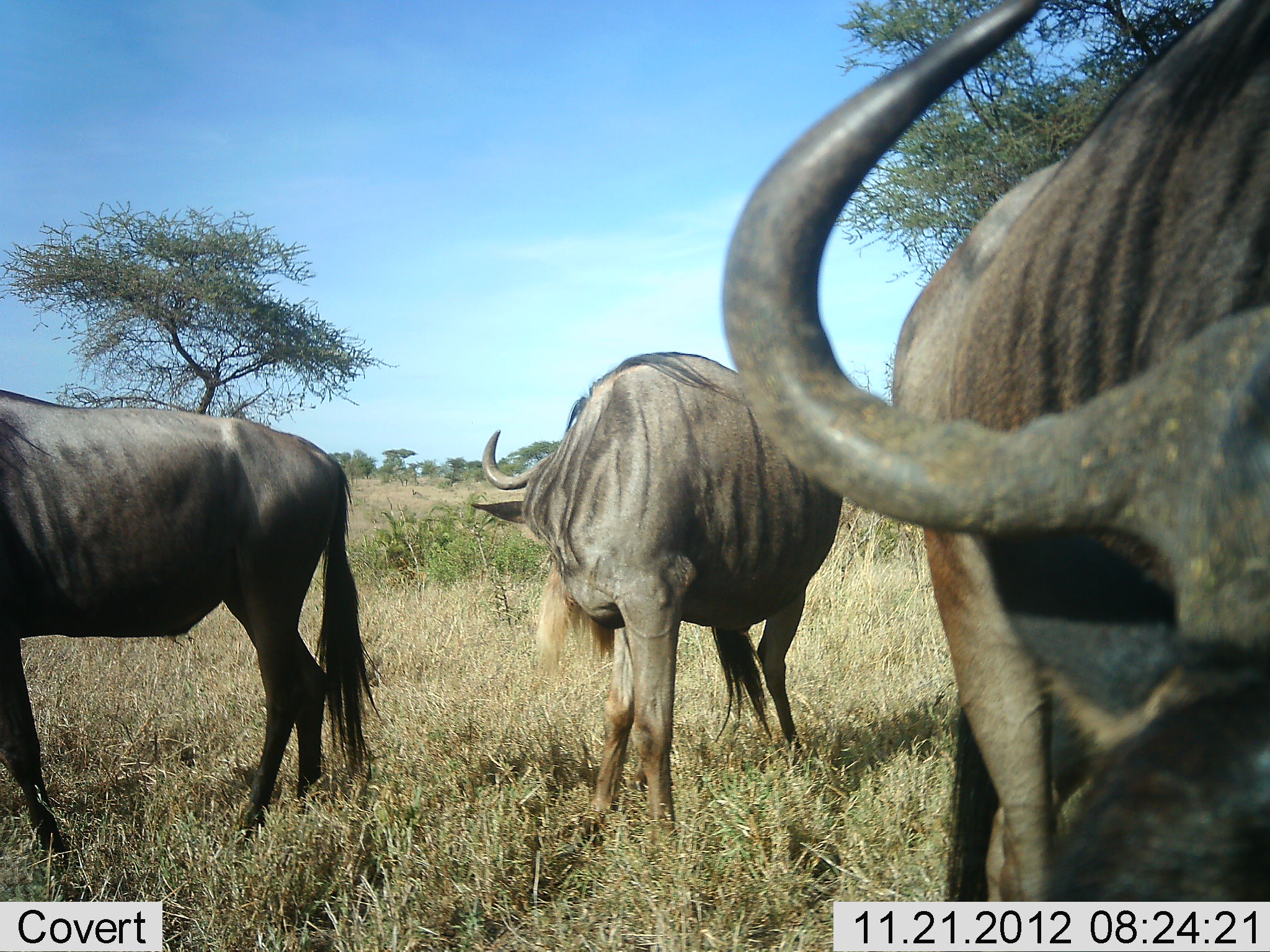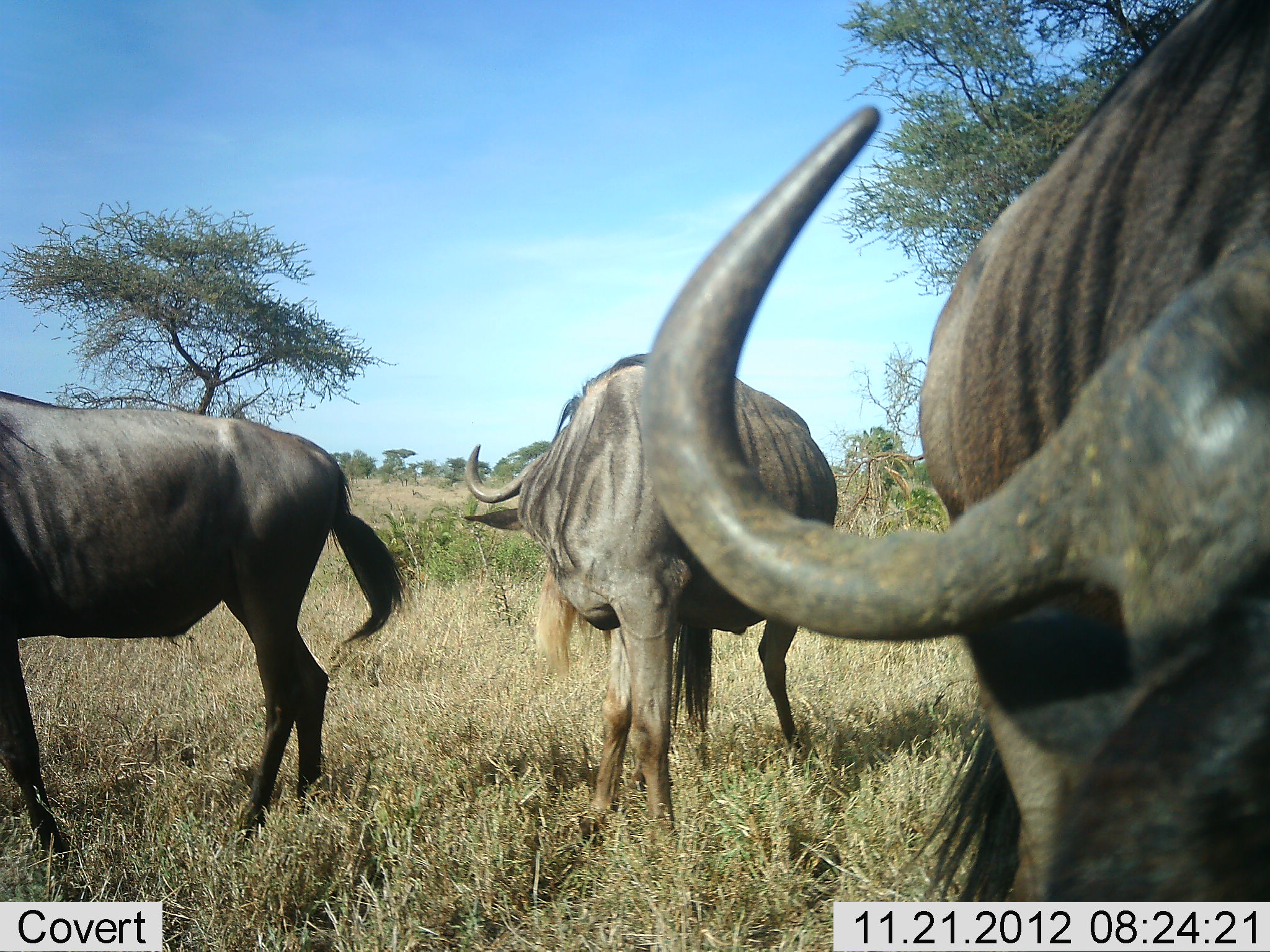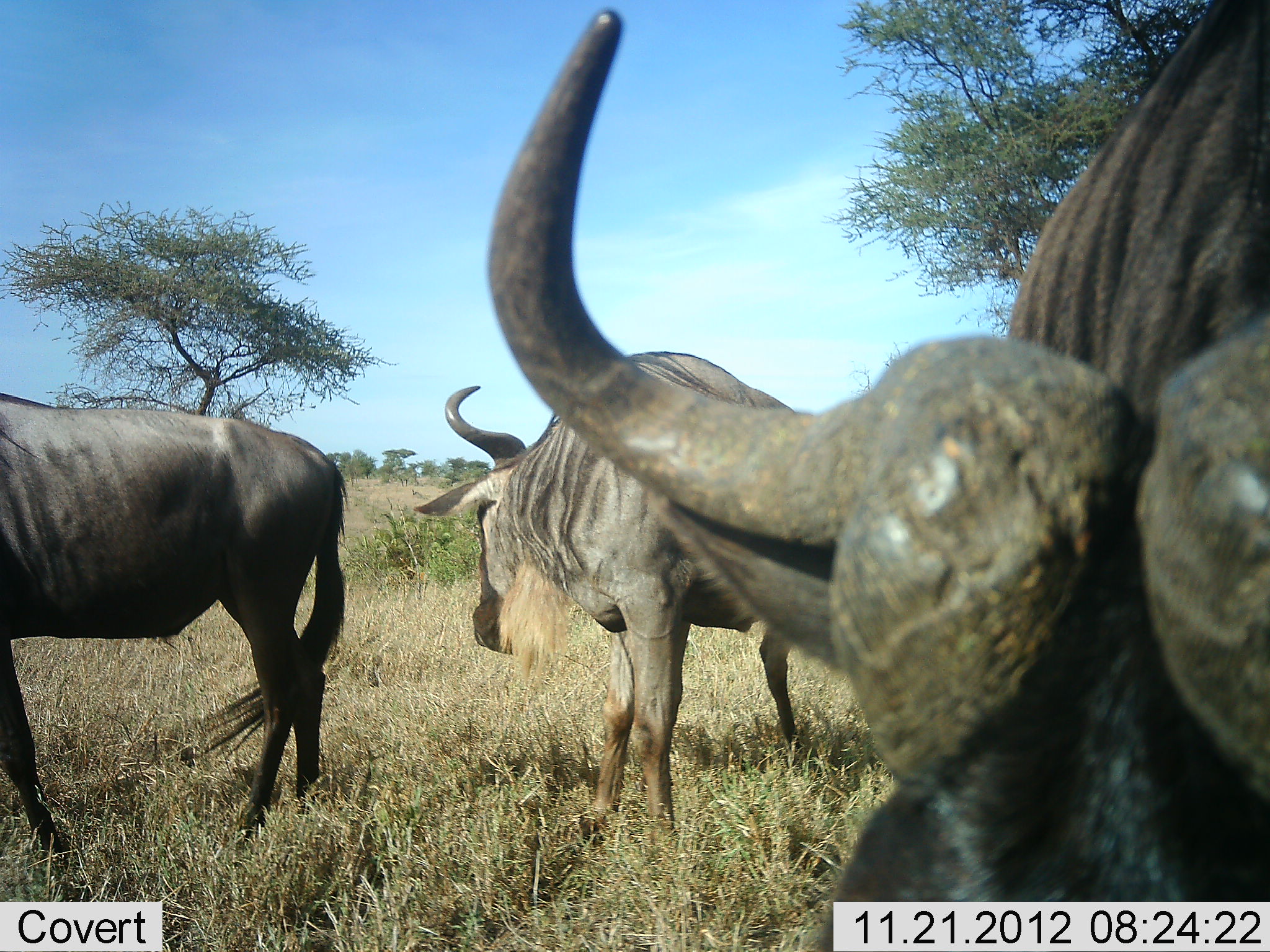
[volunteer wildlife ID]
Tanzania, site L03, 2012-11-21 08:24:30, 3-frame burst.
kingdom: Animalia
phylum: Chordata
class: Mammalia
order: Artiodactyla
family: Bovidae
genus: Connochaetes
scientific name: Connochaetes taurinus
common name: blue wildebeest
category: wildebeest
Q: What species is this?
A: Wildebeest (blue wildebeest) (Connochaetes taurinus).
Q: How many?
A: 3.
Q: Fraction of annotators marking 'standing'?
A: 91%.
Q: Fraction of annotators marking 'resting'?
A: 9%.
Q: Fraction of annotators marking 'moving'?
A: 0%.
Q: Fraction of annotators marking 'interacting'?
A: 0%.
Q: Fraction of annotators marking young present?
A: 0%.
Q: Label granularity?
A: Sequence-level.